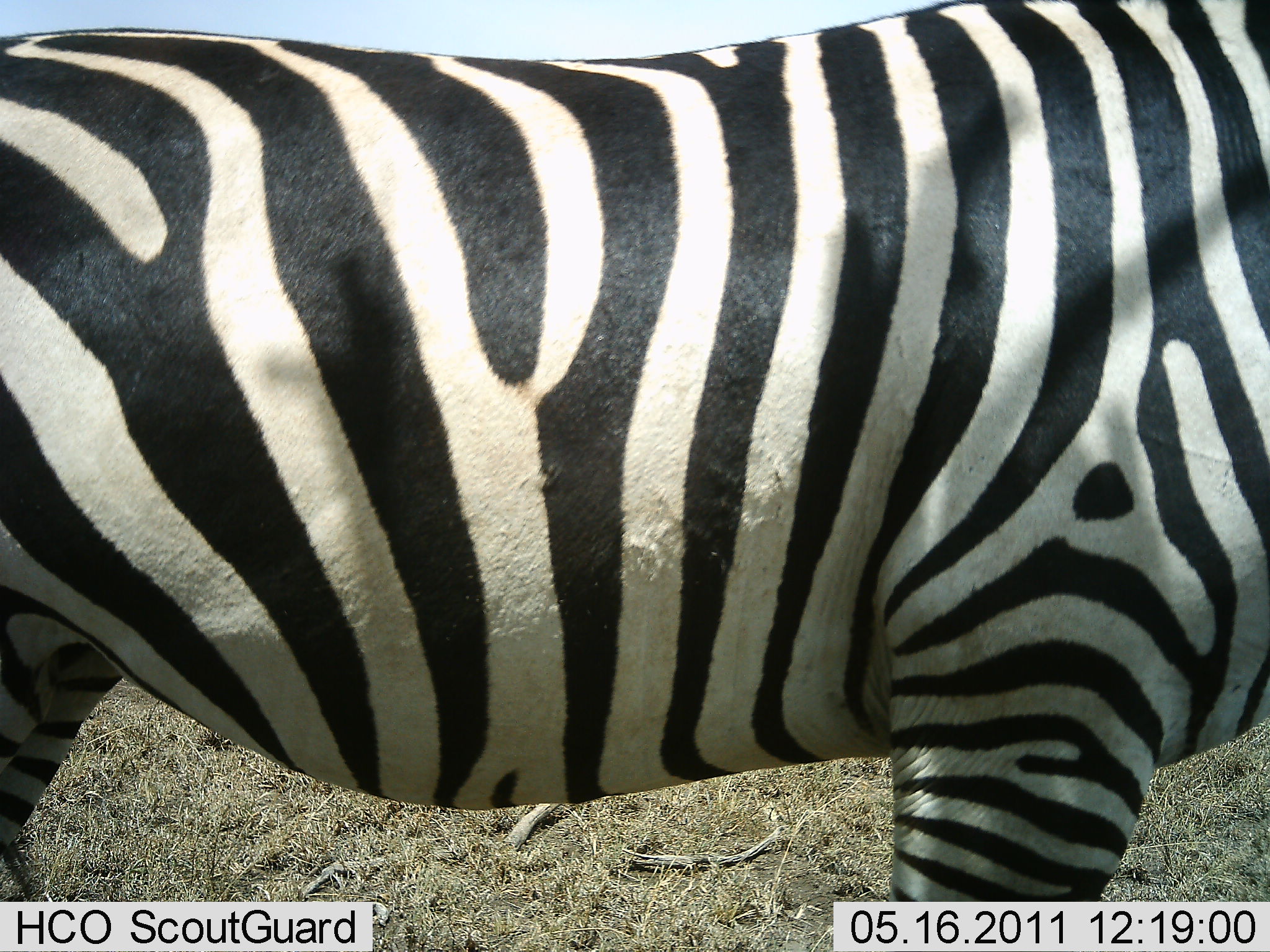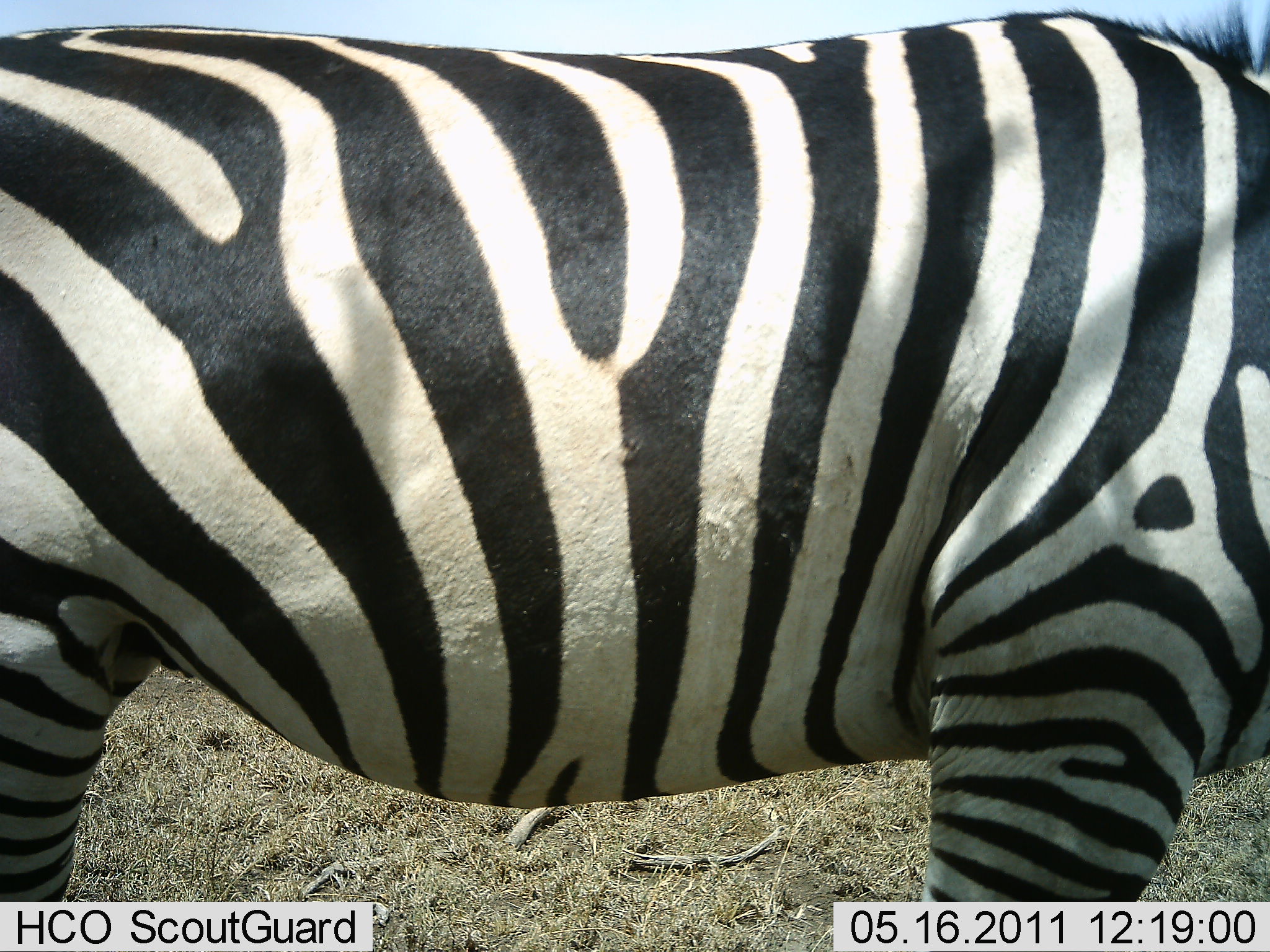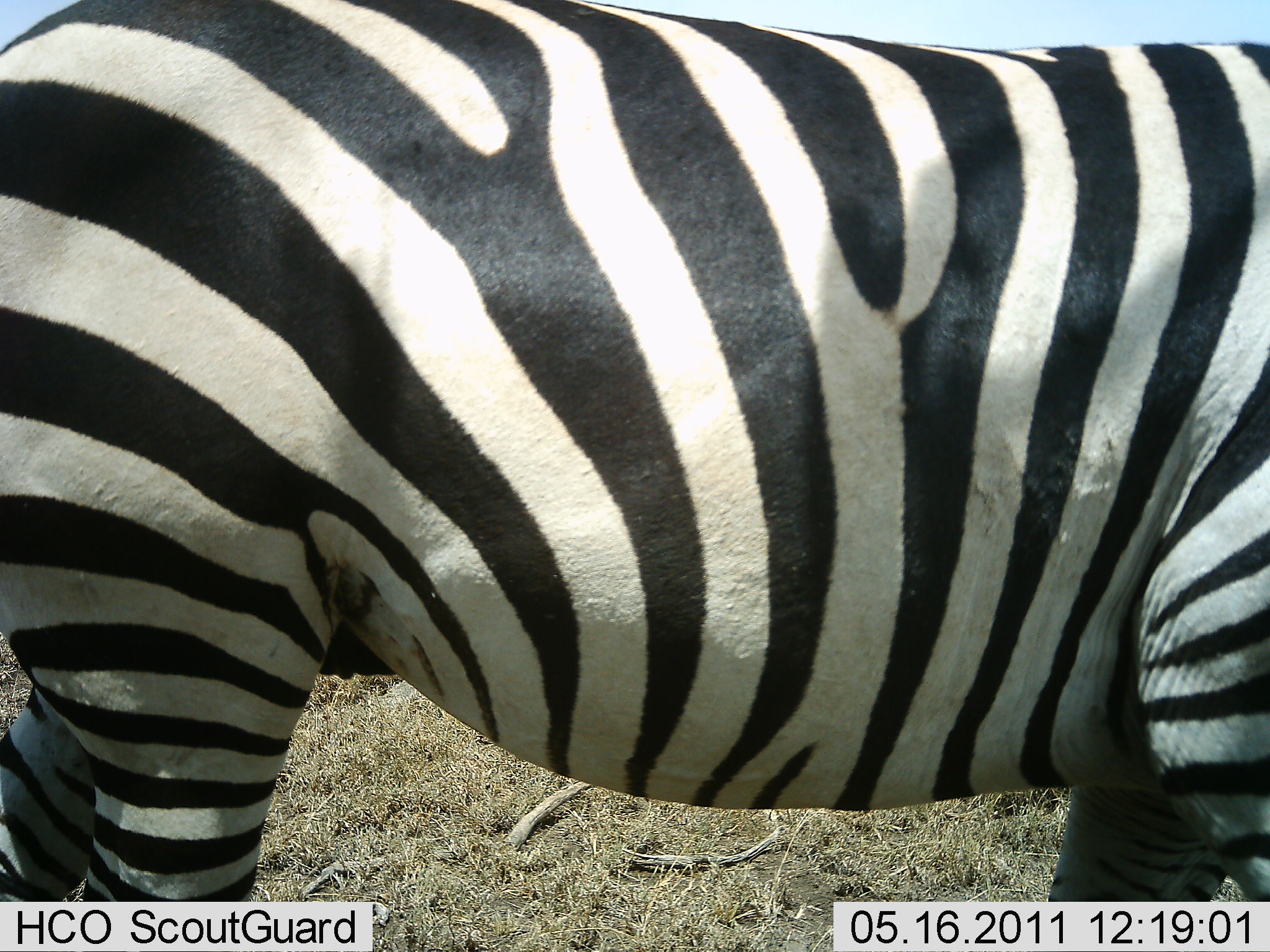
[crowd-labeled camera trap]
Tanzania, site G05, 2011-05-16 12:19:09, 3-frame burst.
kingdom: Animalia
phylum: Chordata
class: Mammalia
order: Perissodactyla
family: Equidae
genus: Equus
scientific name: Equus quagga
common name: plains zebra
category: zebra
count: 1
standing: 45%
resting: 0%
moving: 45%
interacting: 9%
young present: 0%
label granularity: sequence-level